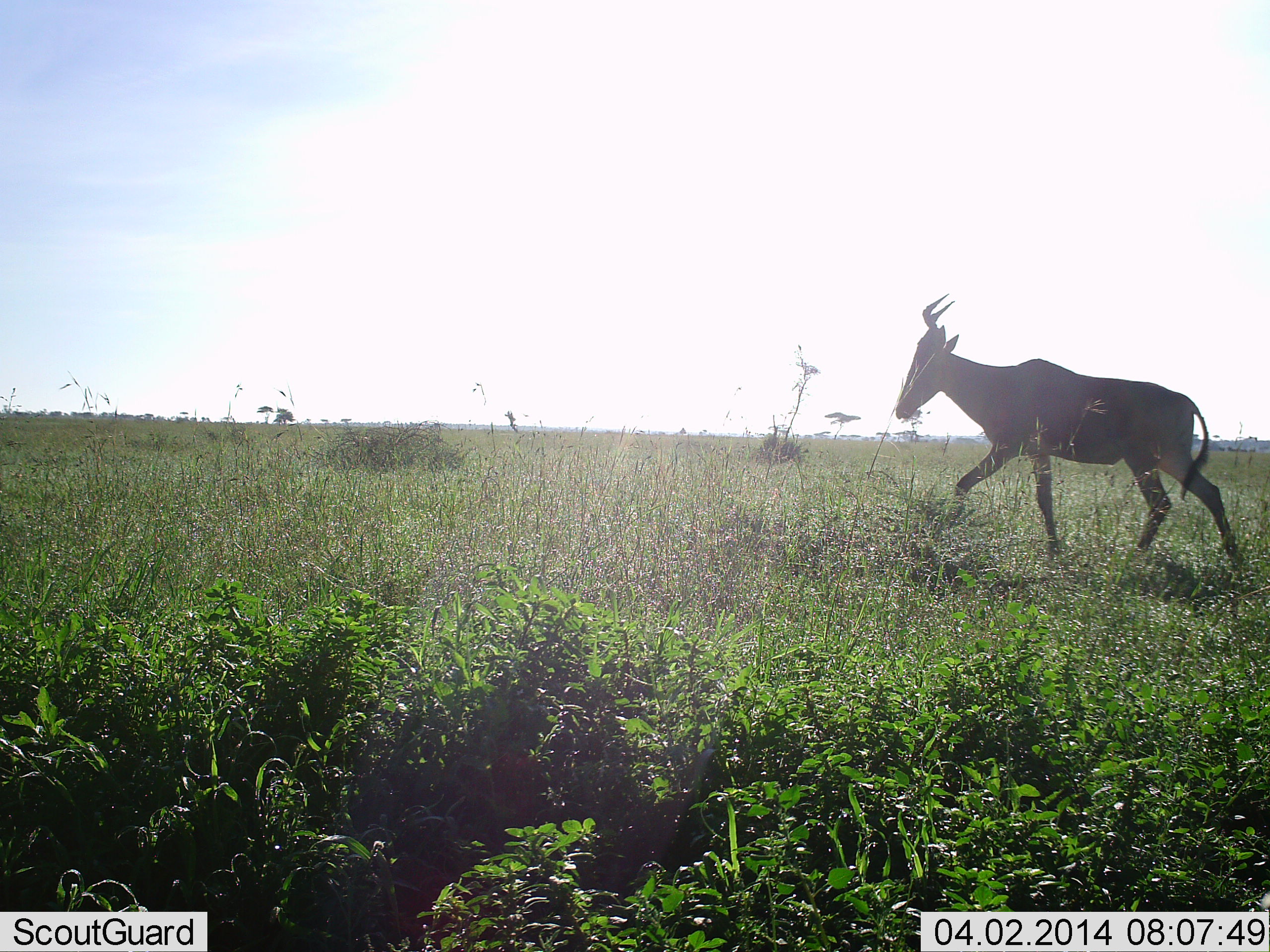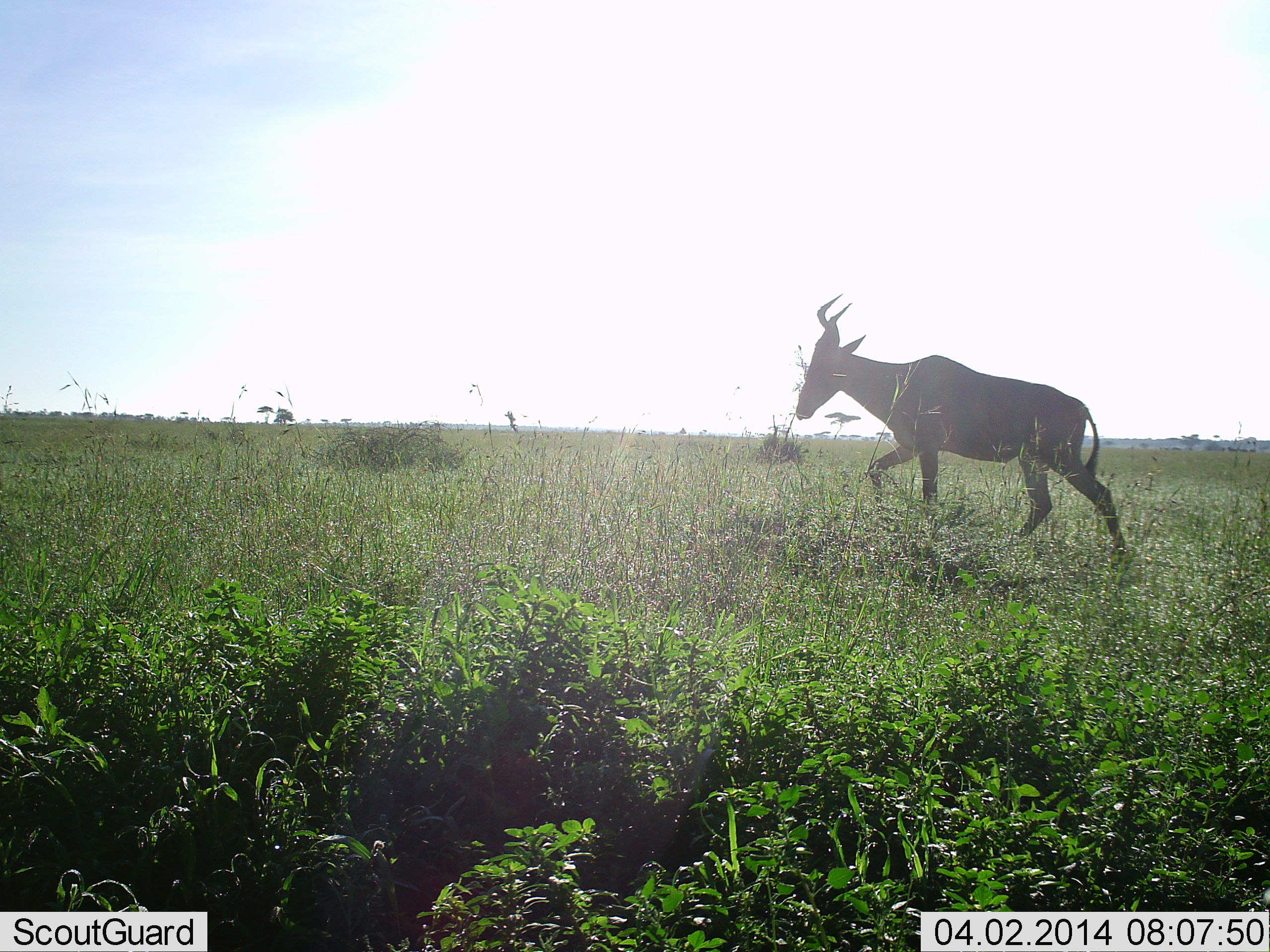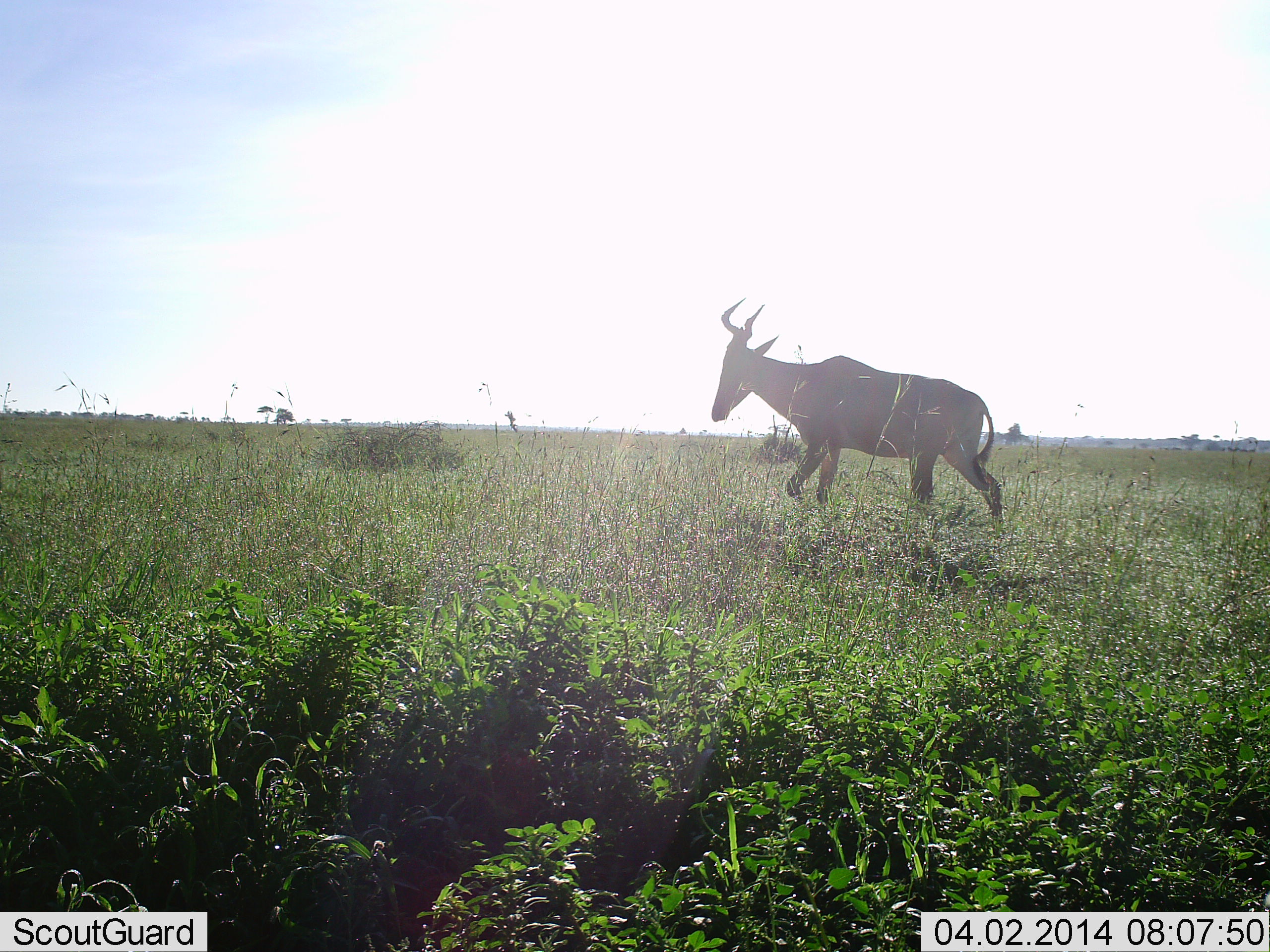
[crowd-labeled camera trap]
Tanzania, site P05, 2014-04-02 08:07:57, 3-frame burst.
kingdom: Animalia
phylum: Chordata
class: Mammalia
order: Artiodactyla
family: Bovidae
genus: Alcelaphus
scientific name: Alcelaphus buselaphus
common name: hartebeest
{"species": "hartebeest (Alcelaphus buselaphus)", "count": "1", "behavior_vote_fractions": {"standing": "10%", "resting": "0%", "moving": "100%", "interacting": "0%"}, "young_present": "0%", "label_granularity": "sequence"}